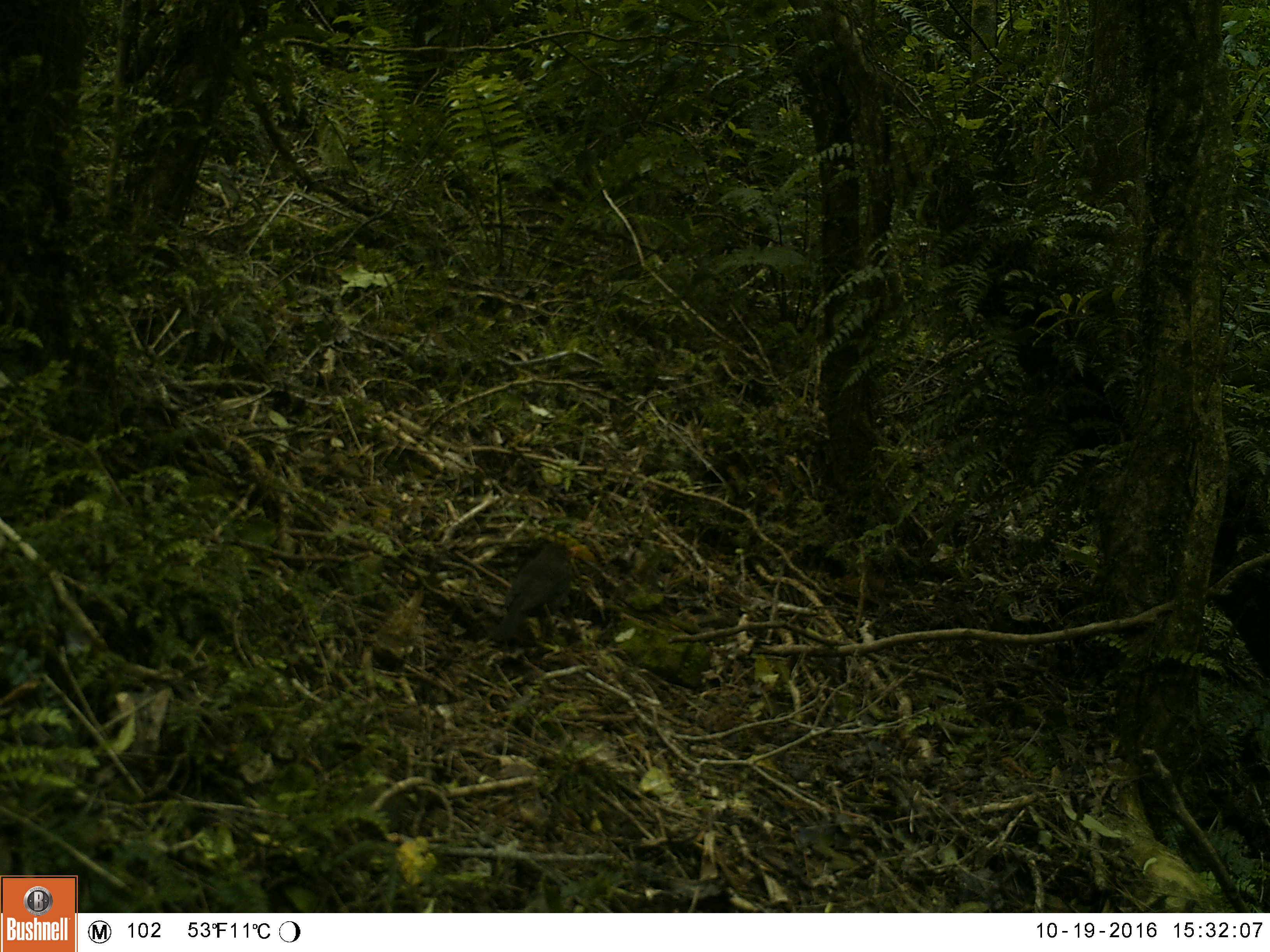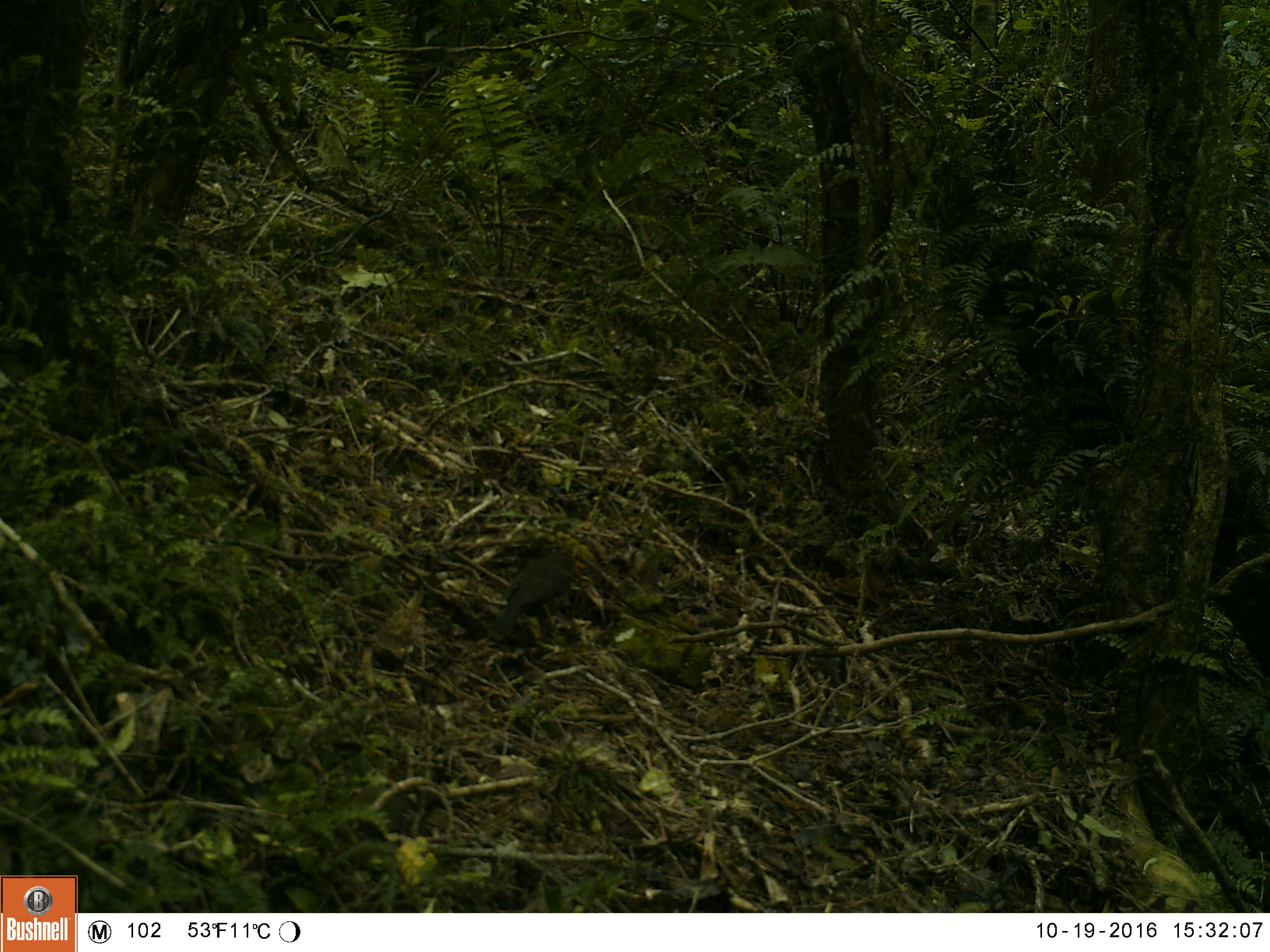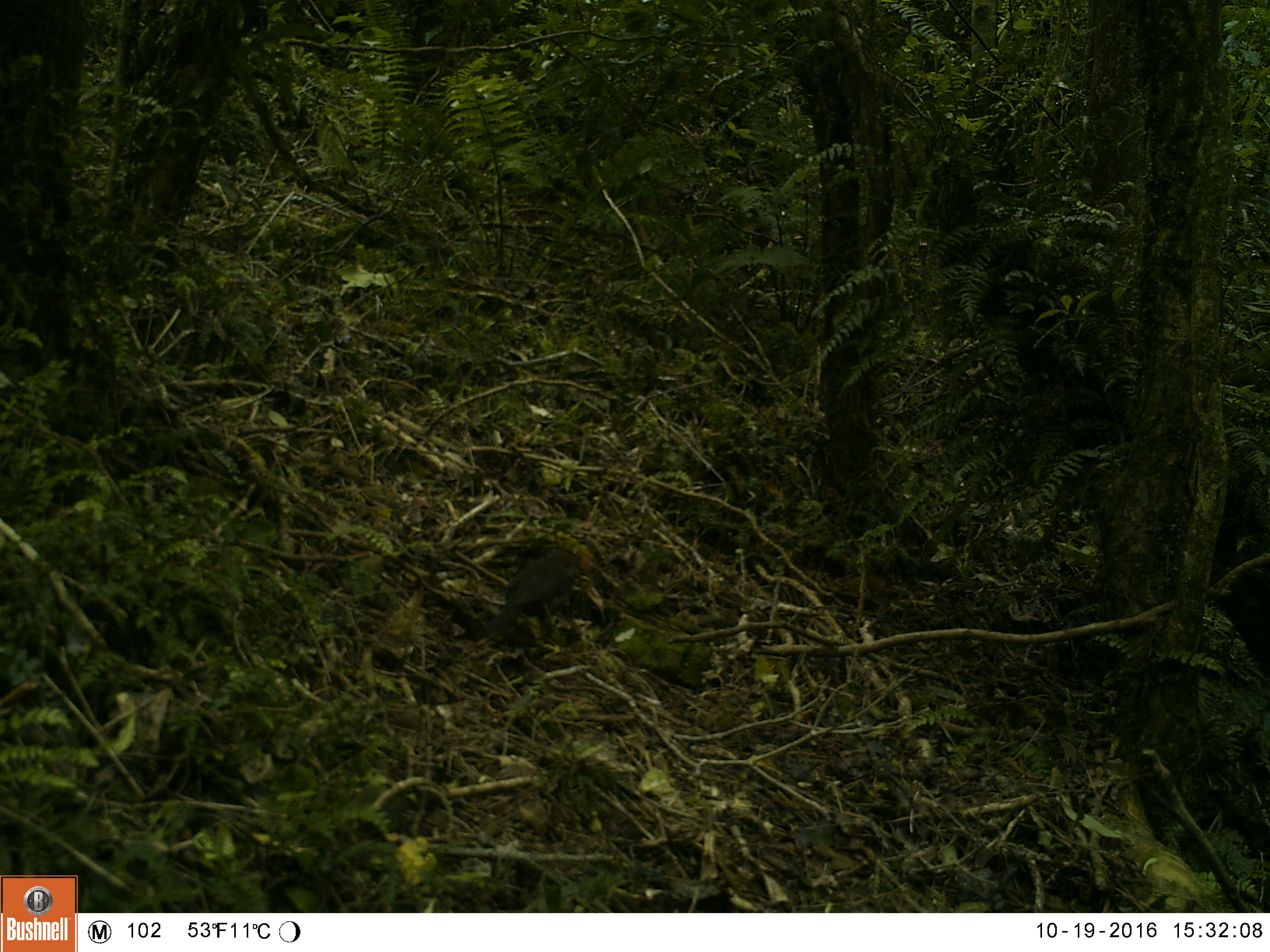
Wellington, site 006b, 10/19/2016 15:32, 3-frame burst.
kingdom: Animalia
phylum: Chordata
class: Aves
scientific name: Aves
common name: bird